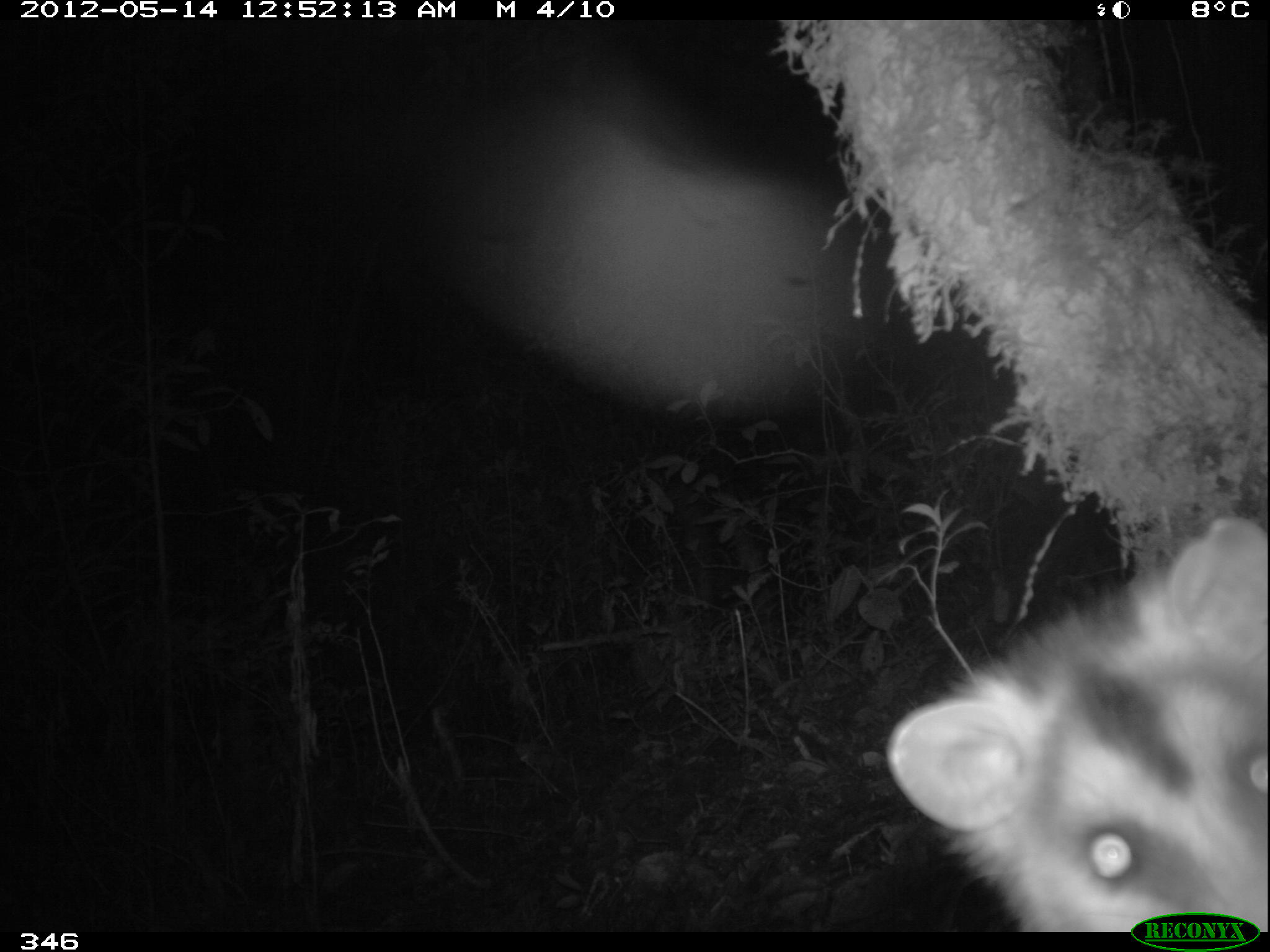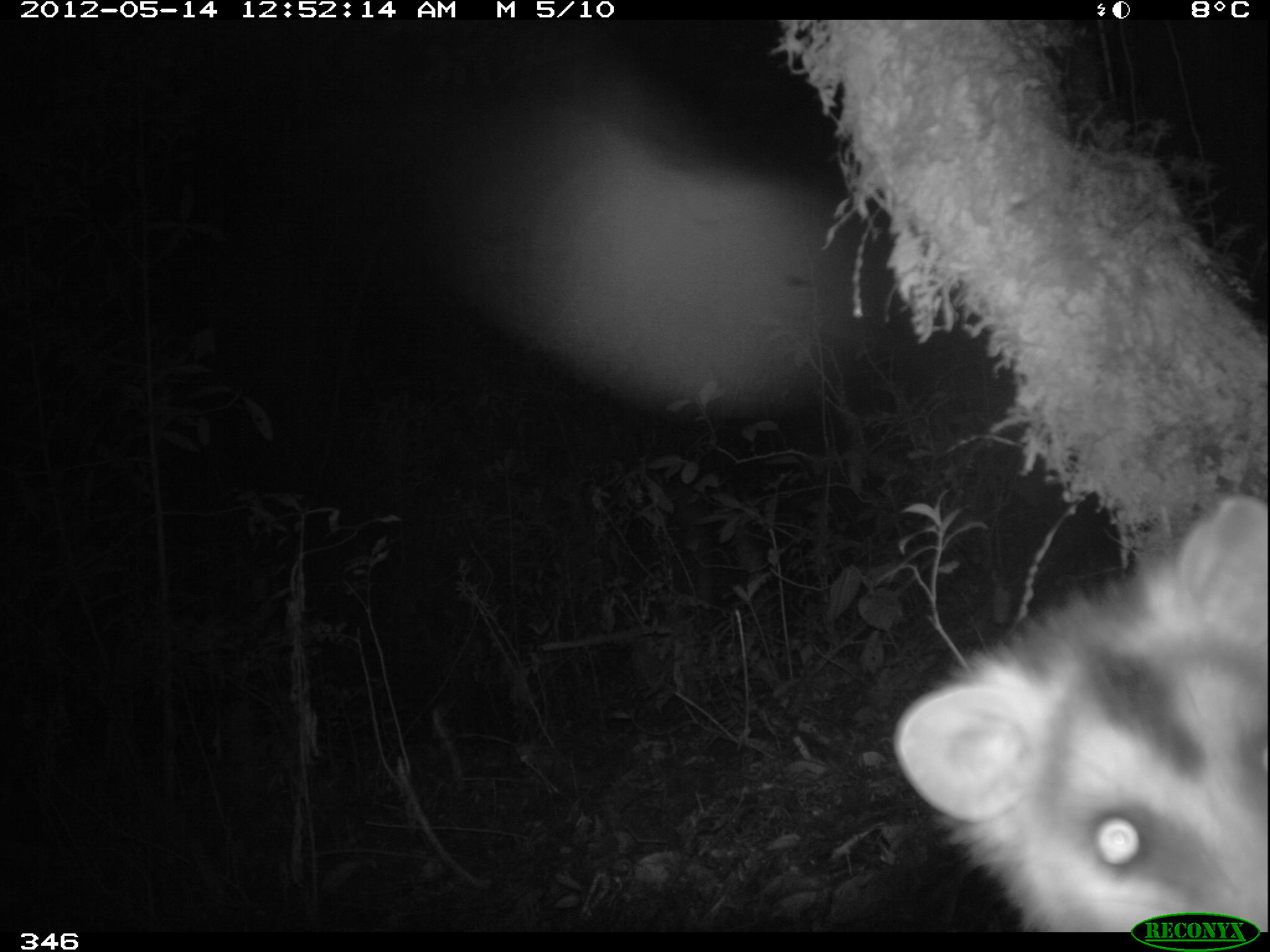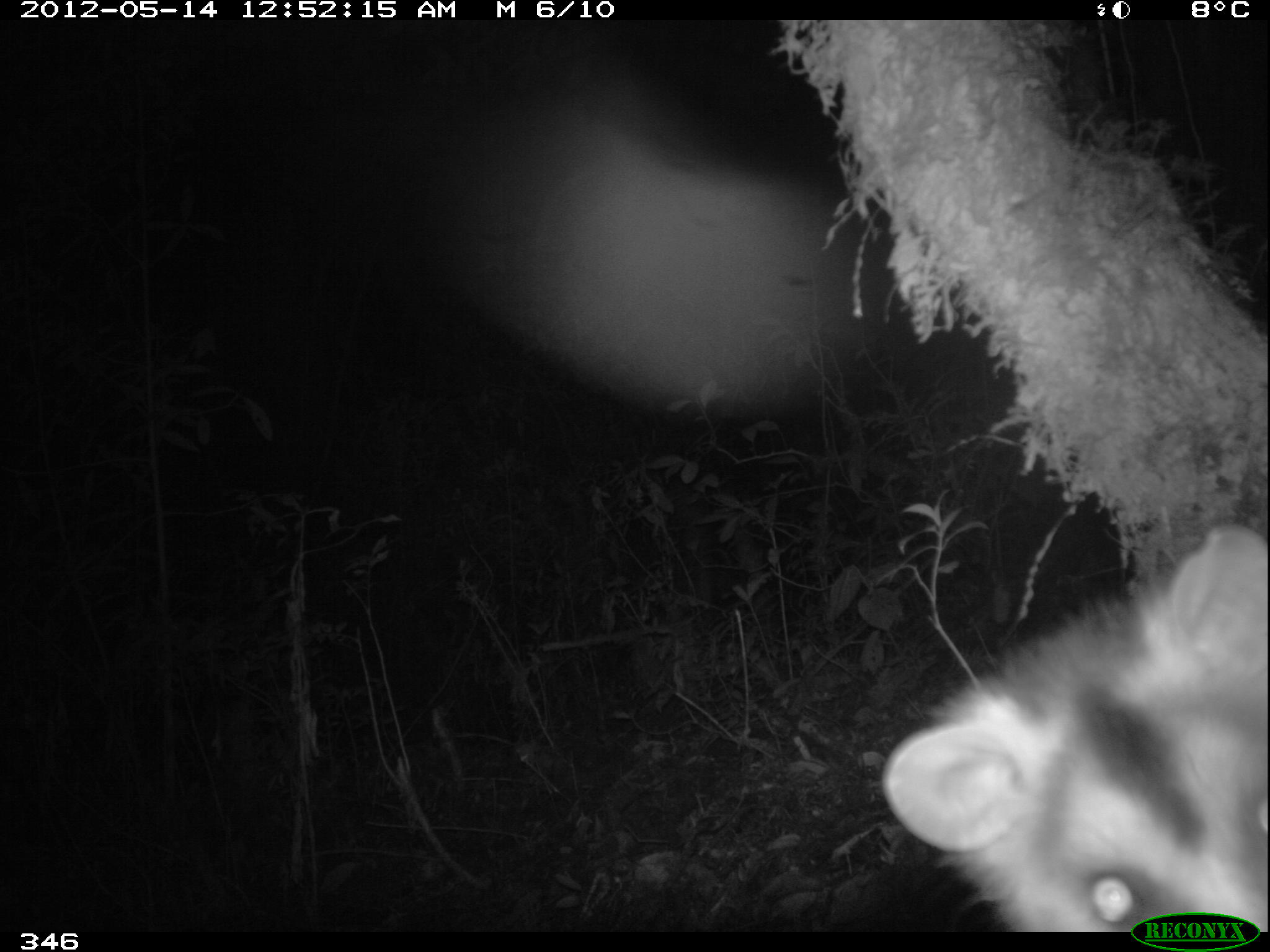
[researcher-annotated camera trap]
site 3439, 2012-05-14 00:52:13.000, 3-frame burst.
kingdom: Animalia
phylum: Chordata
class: Mammalia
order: Didelphimorphia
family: Didelphidae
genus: Didelphis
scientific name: Didelphis pernigra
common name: andean white-eared opossum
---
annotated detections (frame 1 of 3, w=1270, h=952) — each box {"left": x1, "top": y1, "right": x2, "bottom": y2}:
didelphis pernigra: {"left": 882, "top": 514, "right": 1270, "bottom": 932}